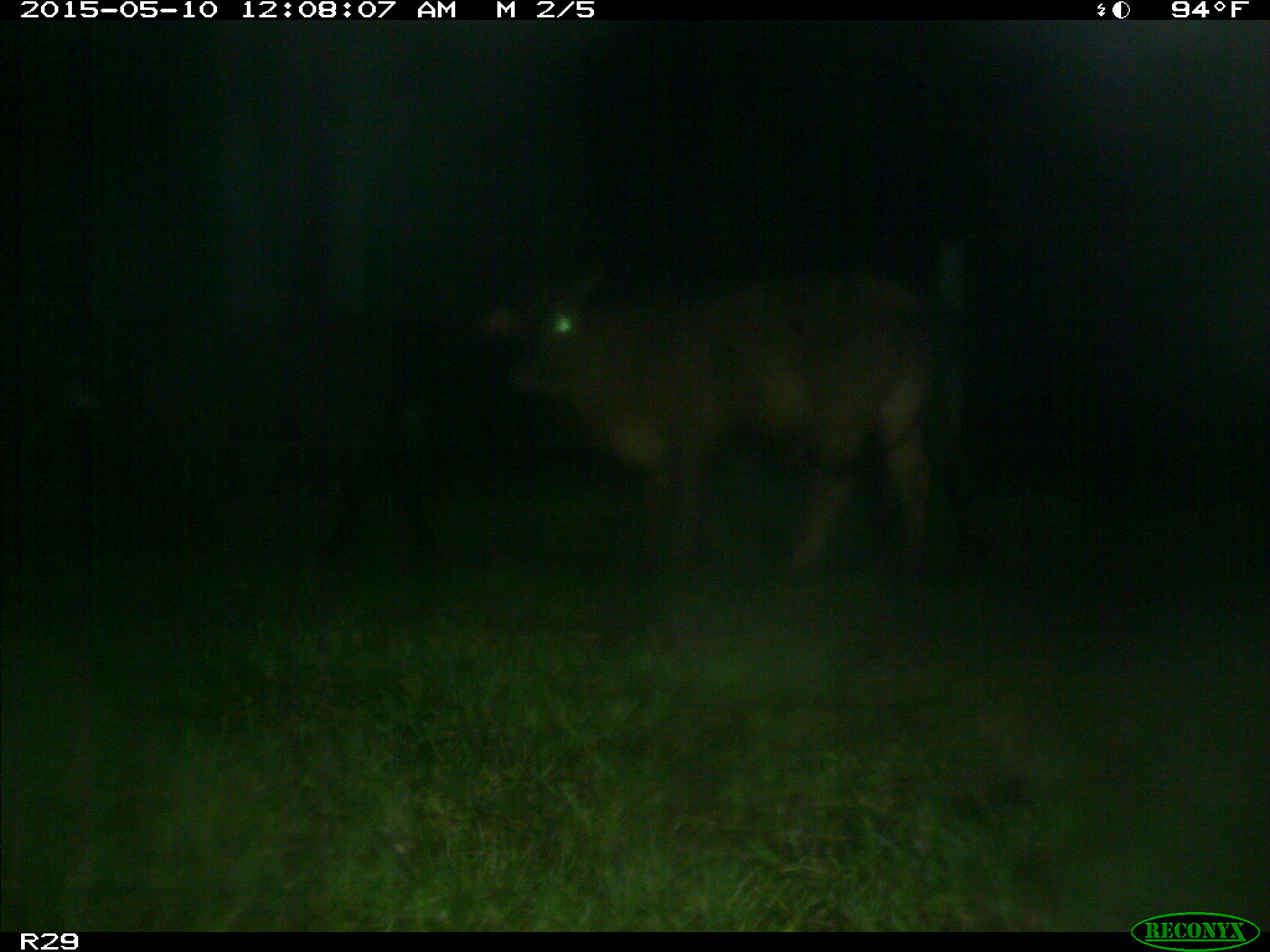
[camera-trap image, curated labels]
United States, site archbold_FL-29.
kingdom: Animalia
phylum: Chordata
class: Mammalia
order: Artiodactyla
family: Bovidae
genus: Bos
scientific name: Bos taurus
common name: domestic cow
Bos taurus (domestic cow).